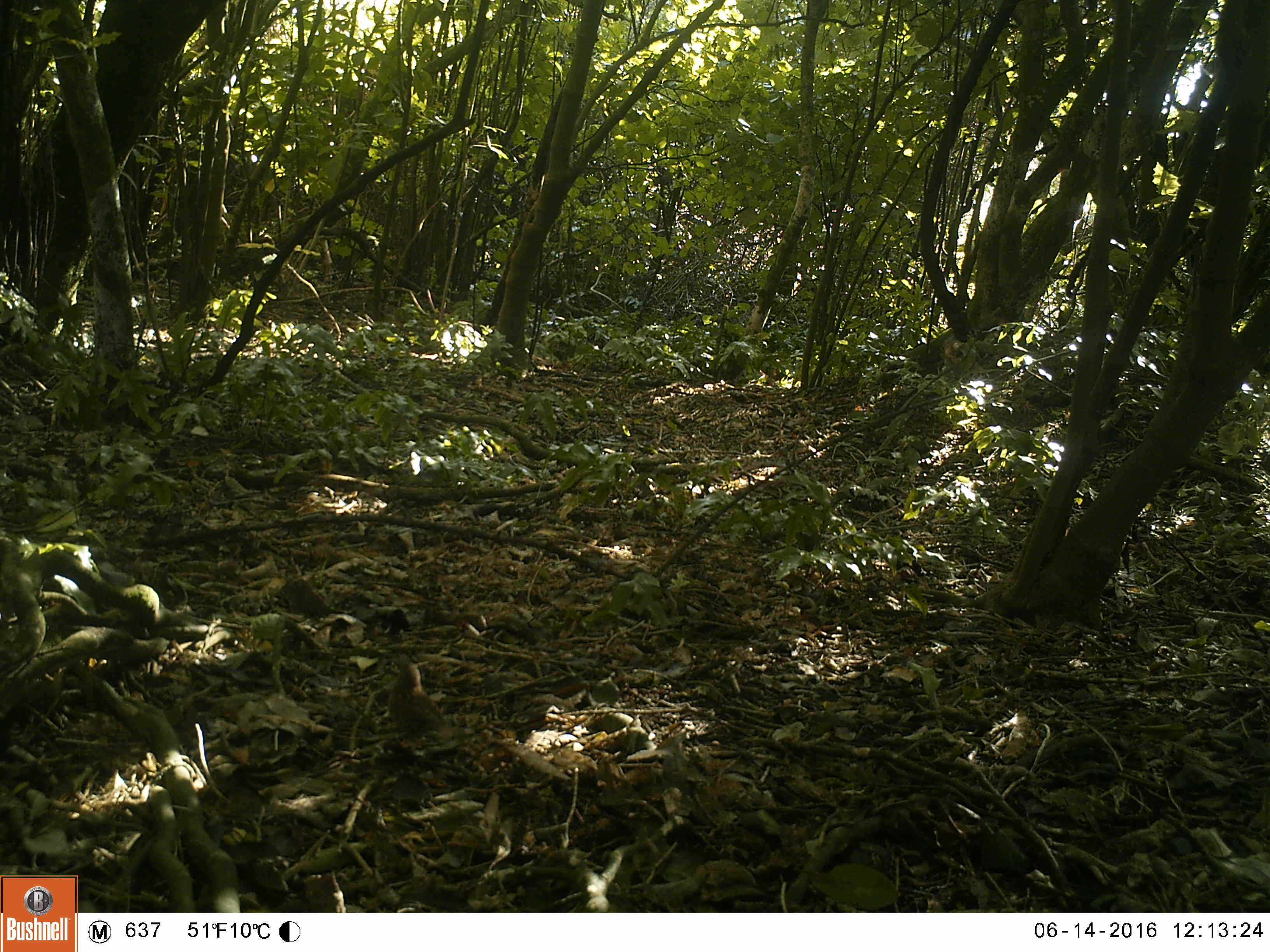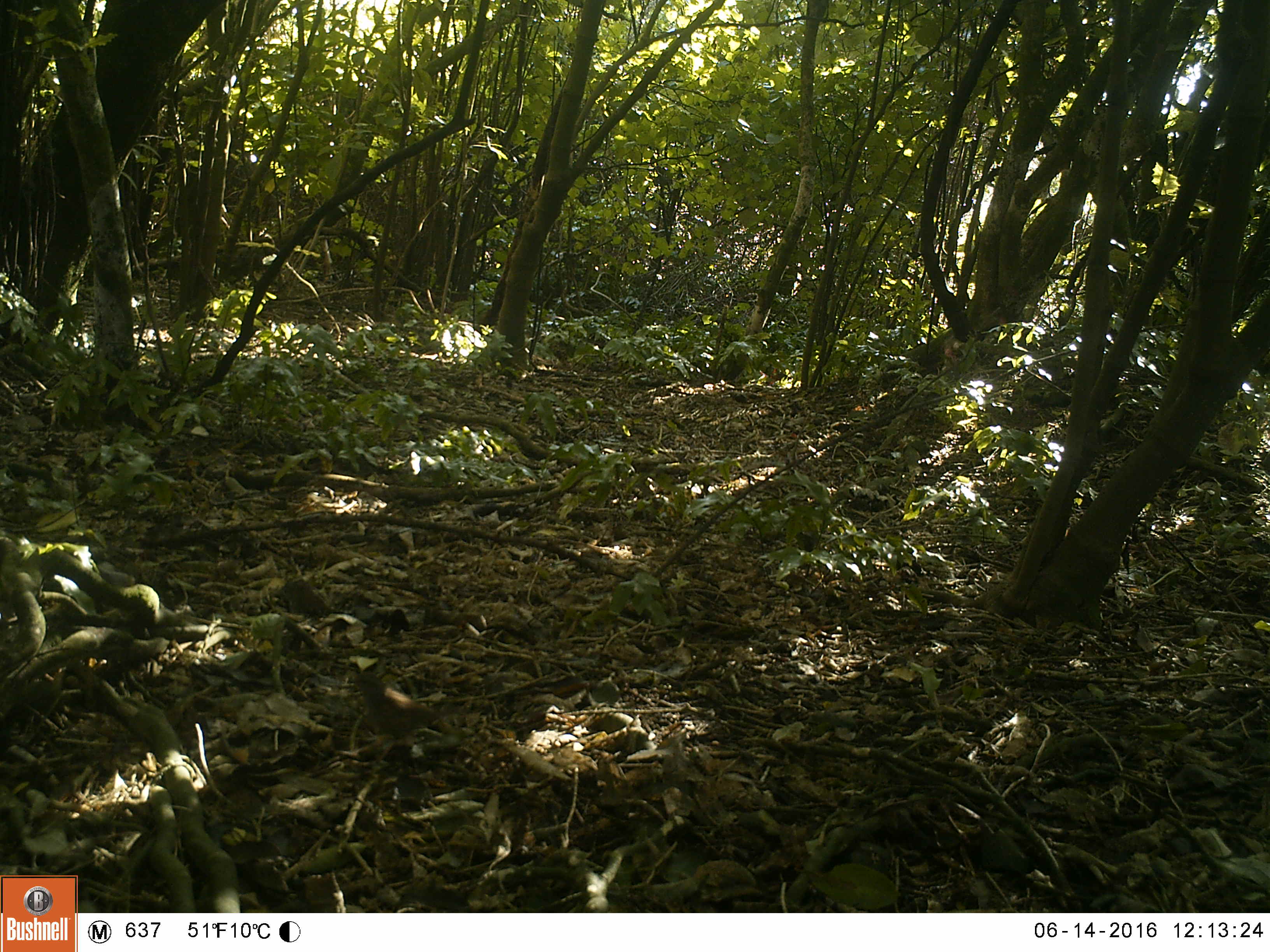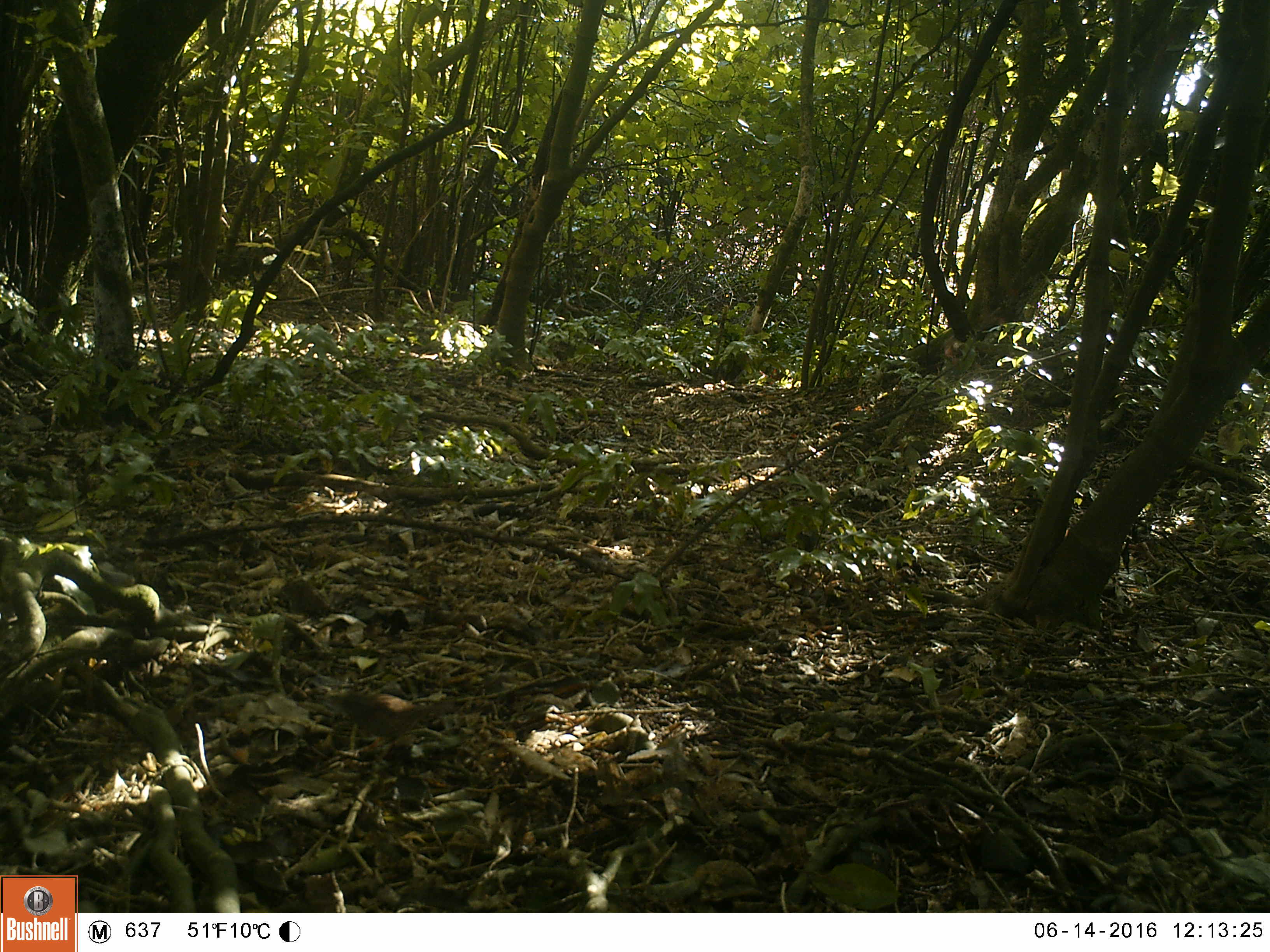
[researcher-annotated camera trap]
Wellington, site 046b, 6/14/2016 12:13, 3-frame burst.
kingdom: Animalia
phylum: Chordata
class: Aves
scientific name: Aves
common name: bird